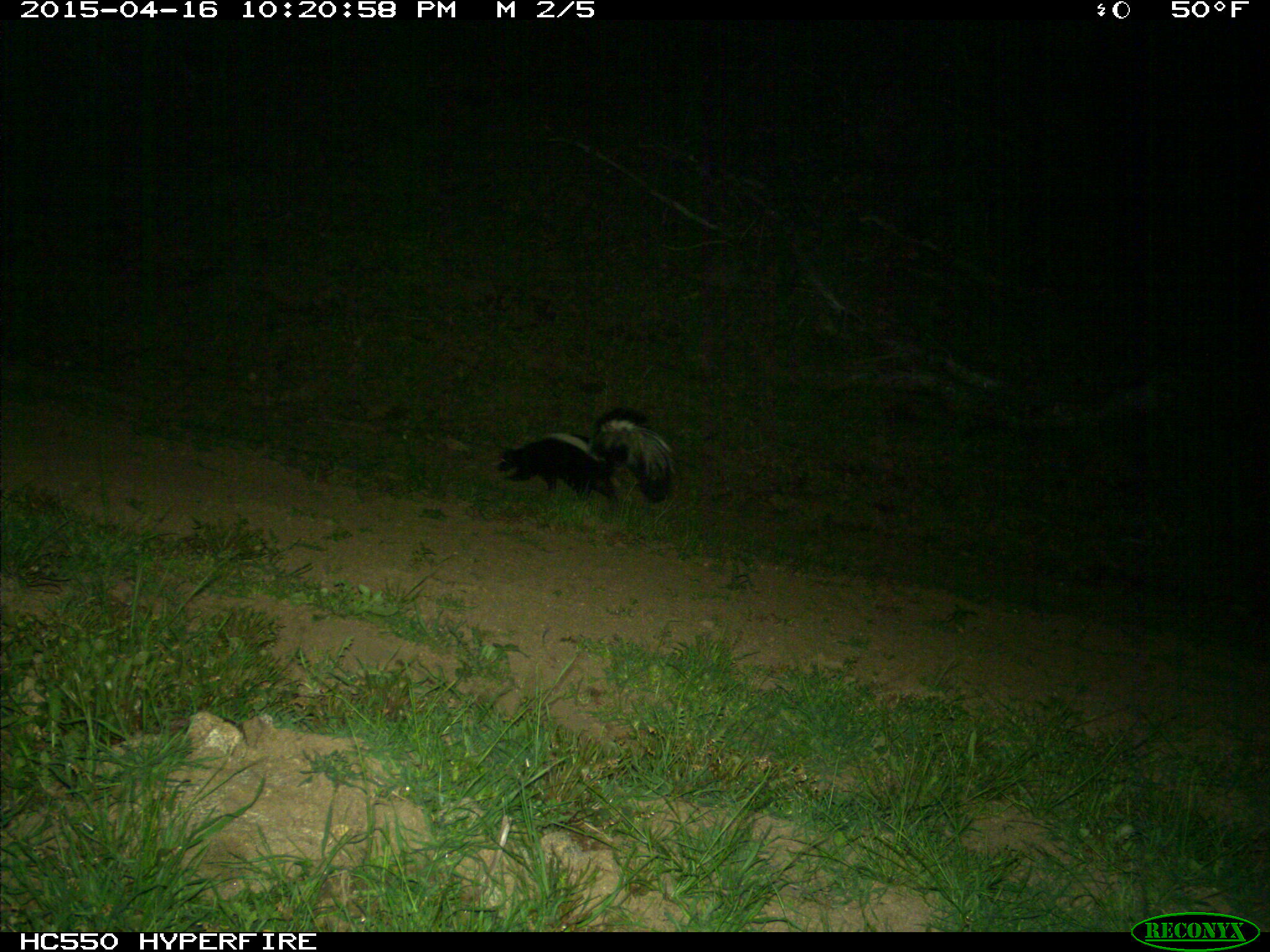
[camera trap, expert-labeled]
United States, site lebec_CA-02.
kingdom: Animalia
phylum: Chordata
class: Mammalia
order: Carnivora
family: Mephitidae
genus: Mephitis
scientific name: Mephitis mephitis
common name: striped skunk